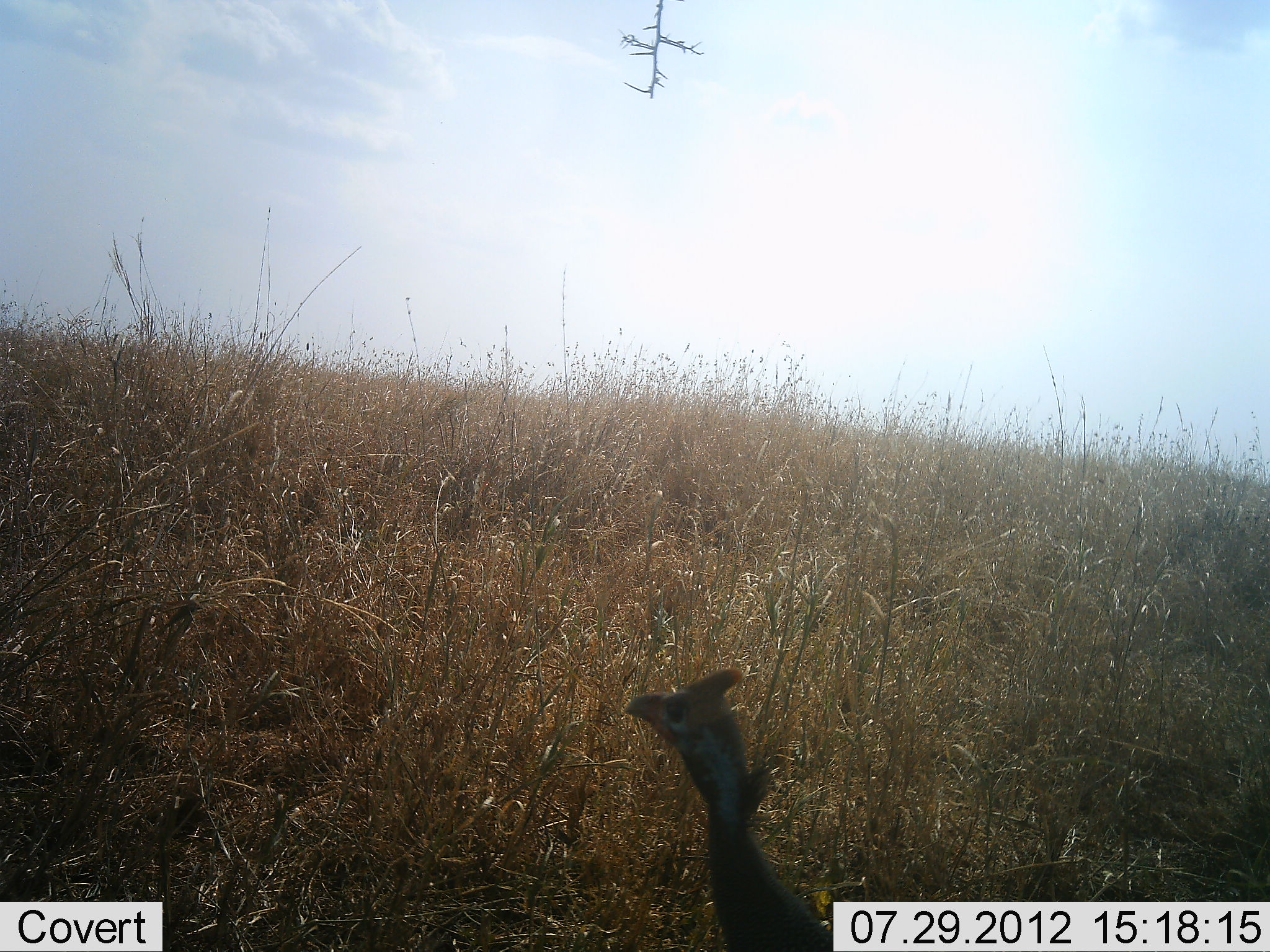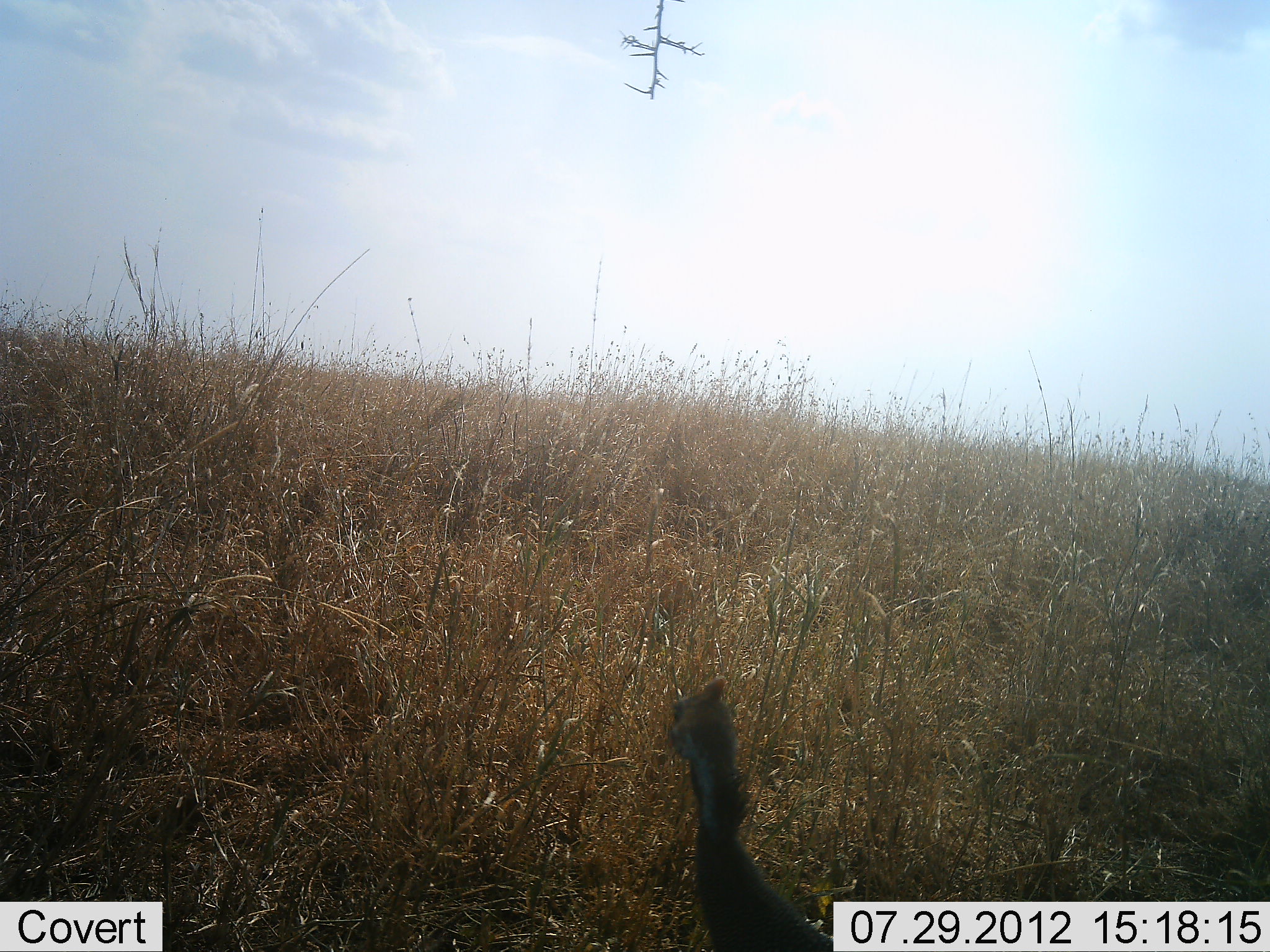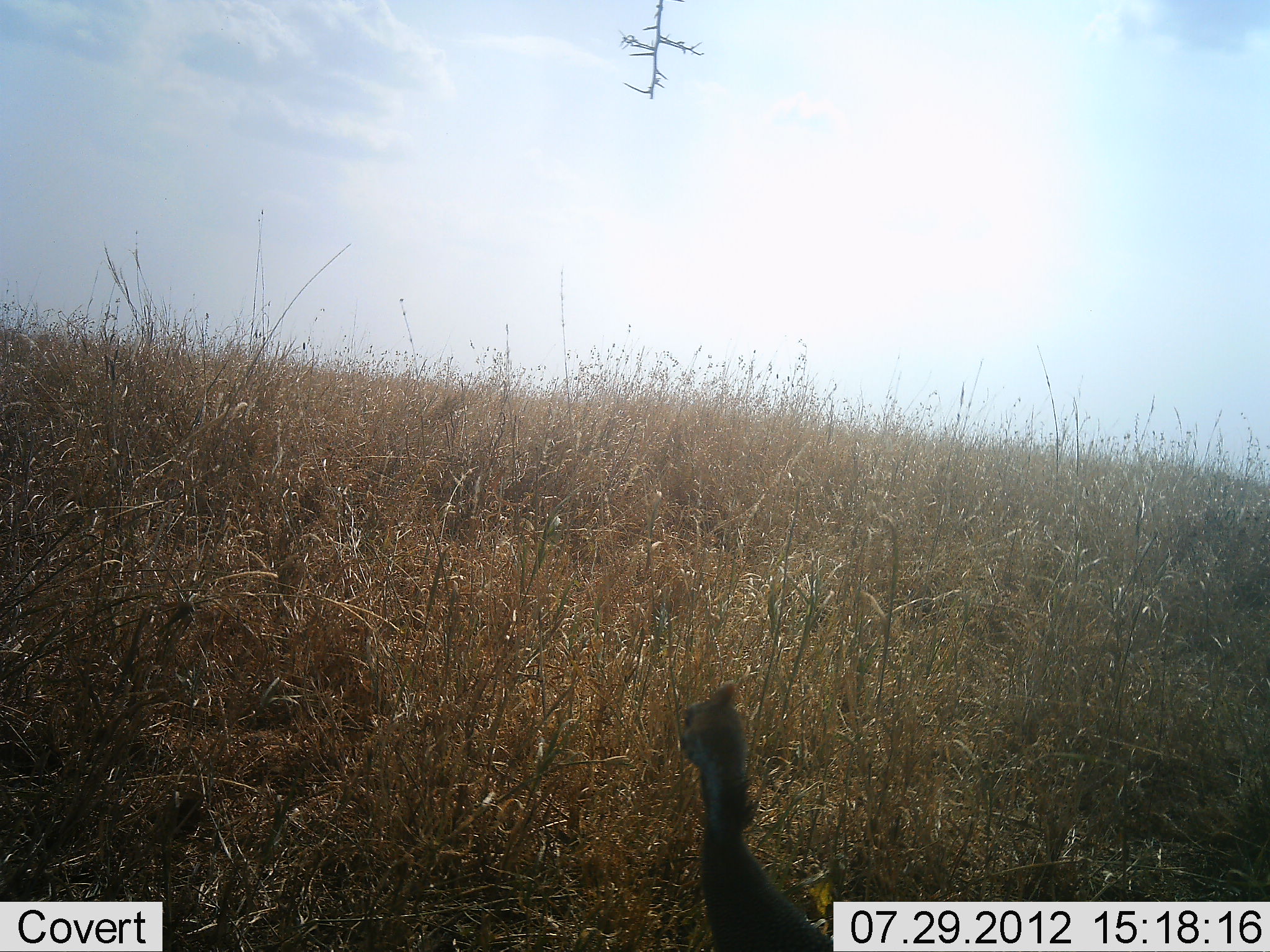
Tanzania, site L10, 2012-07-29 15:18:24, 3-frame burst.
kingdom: Animalia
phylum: Chordata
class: Aves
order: Galliformes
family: Numididae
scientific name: Numididae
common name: guinea fowl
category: guineafowl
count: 1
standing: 100%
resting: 0%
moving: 0%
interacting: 0%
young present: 0%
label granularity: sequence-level